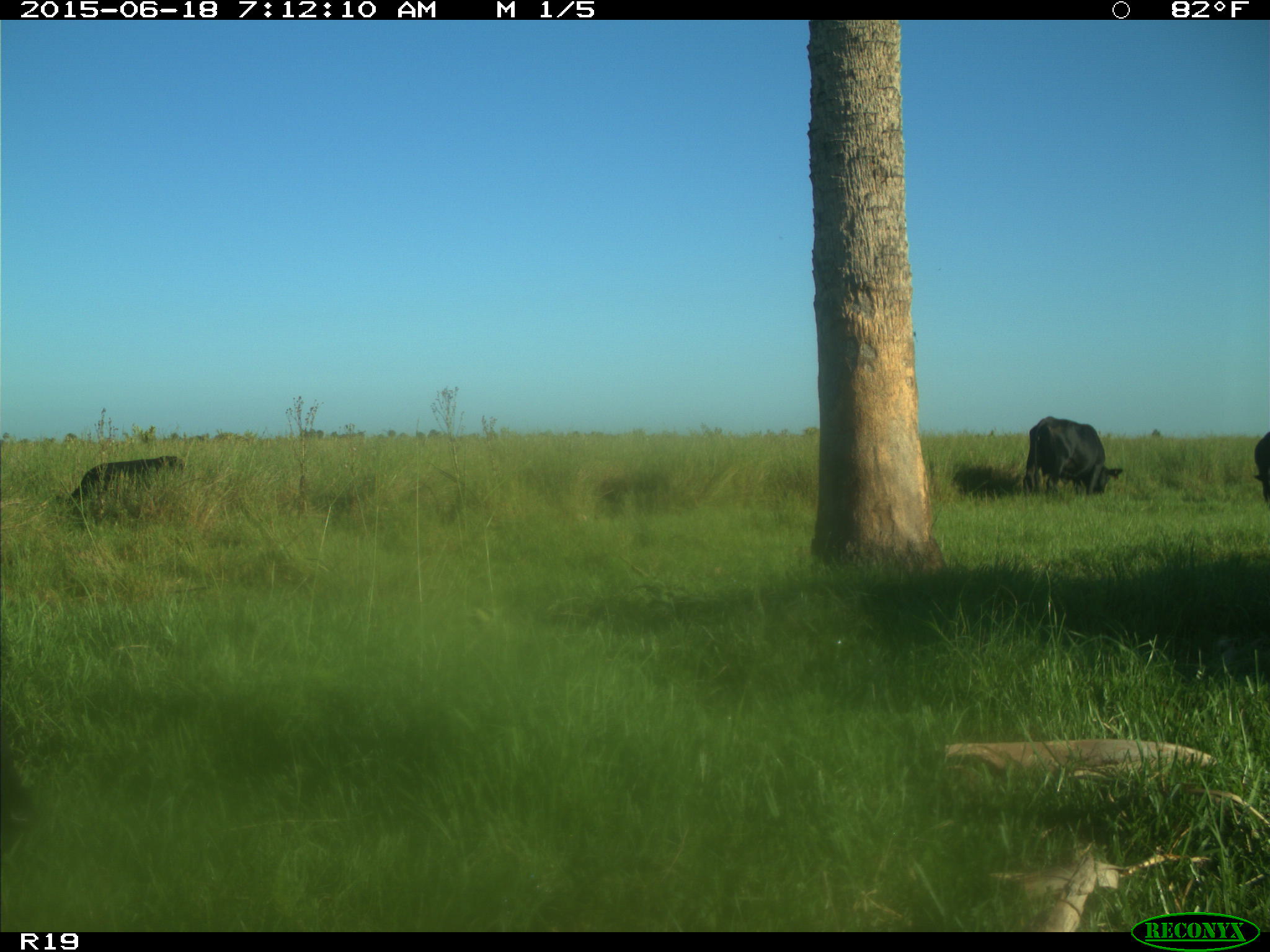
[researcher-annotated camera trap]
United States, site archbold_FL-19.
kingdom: Animalia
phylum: Chordata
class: Mammalia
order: Artiodactyla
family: Bovidae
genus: Bos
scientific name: Bos taurus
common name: domestic cow